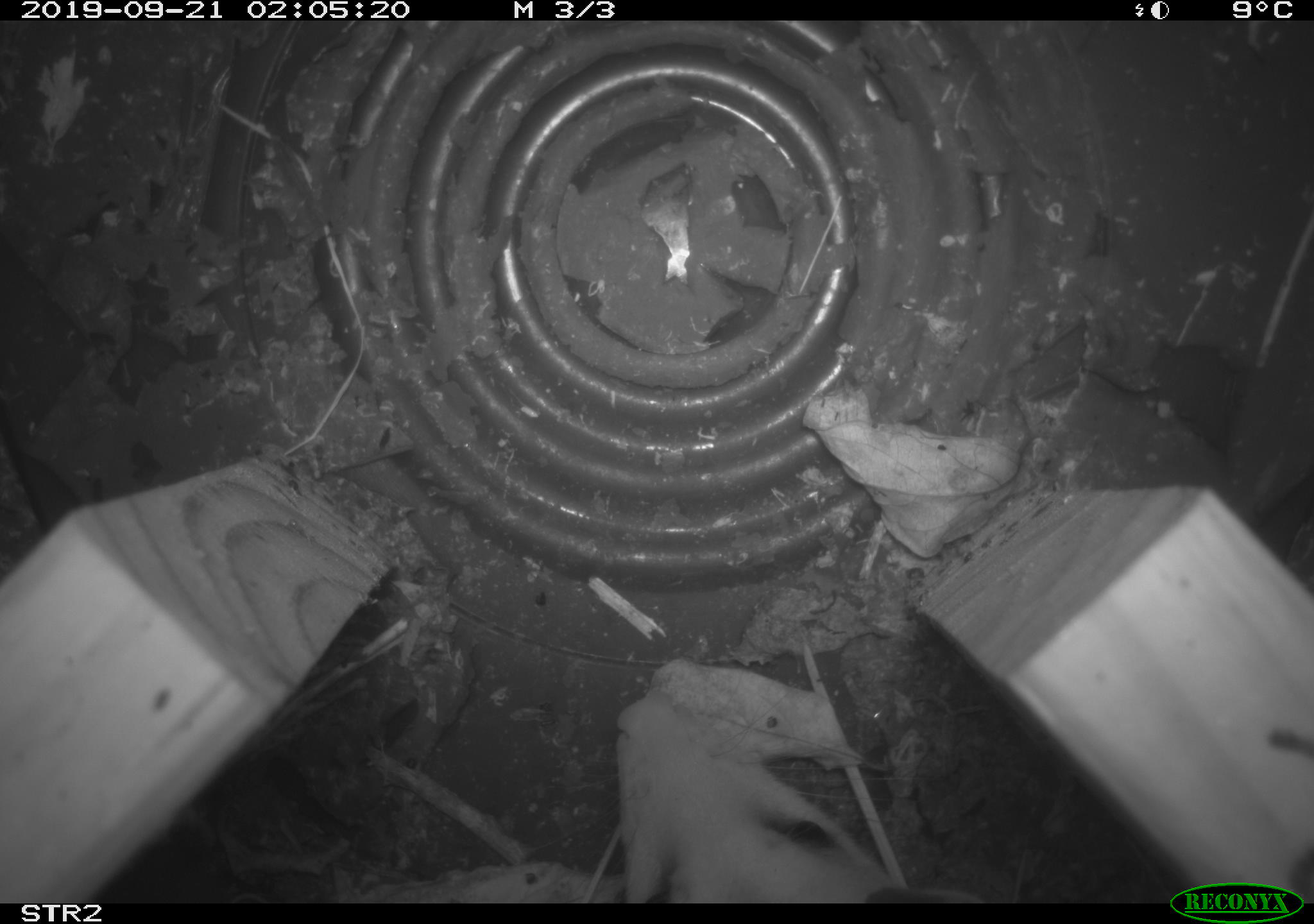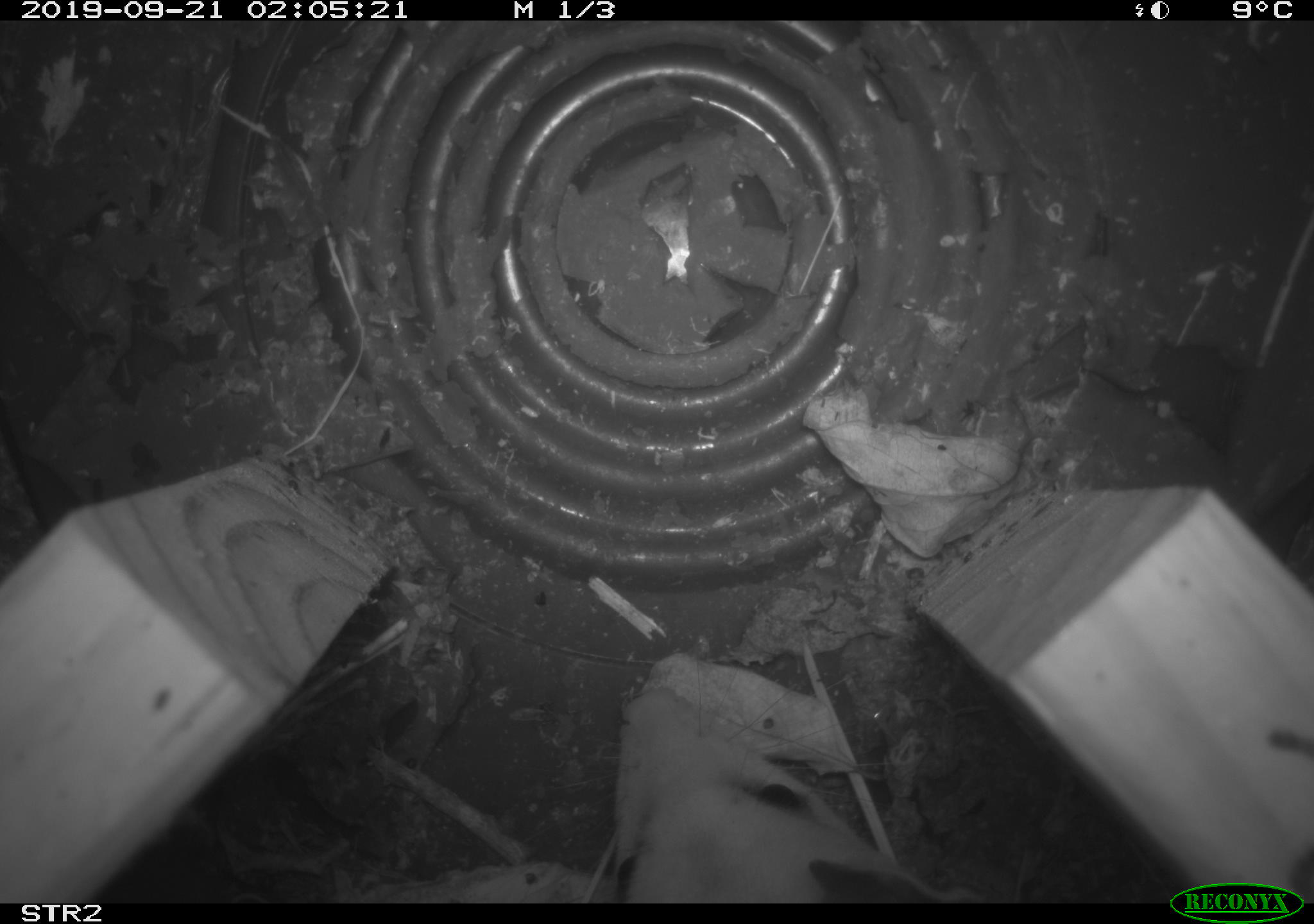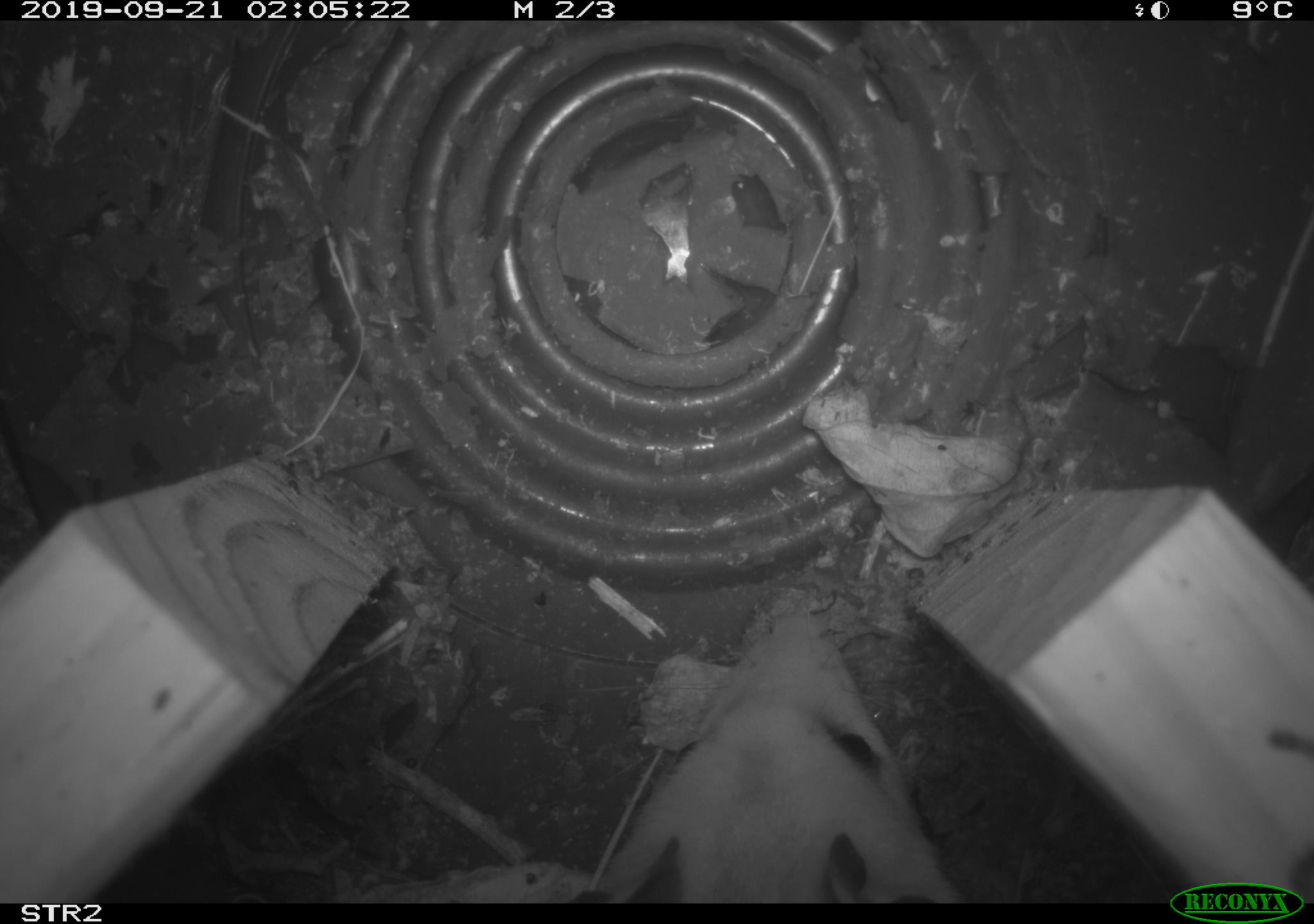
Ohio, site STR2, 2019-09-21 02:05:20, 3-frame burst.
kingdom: Animalia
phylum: Chordata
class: Mammalia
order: Didelphimorphia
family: Didelphidae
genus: Didelphis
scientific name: Didelphis virginiana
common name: virginia opossum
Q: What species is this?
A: Virginia opossum (Didelphis virginiana).